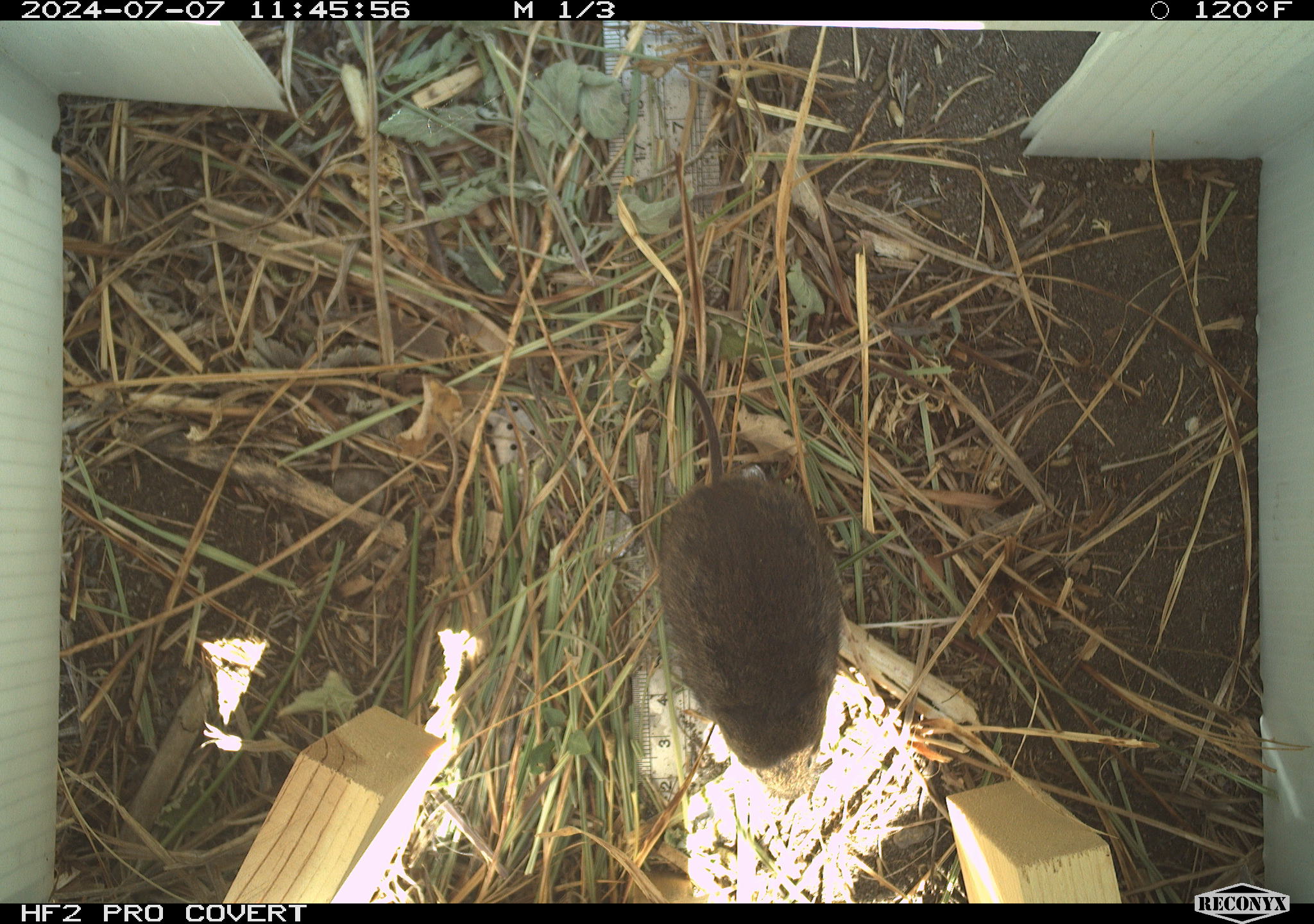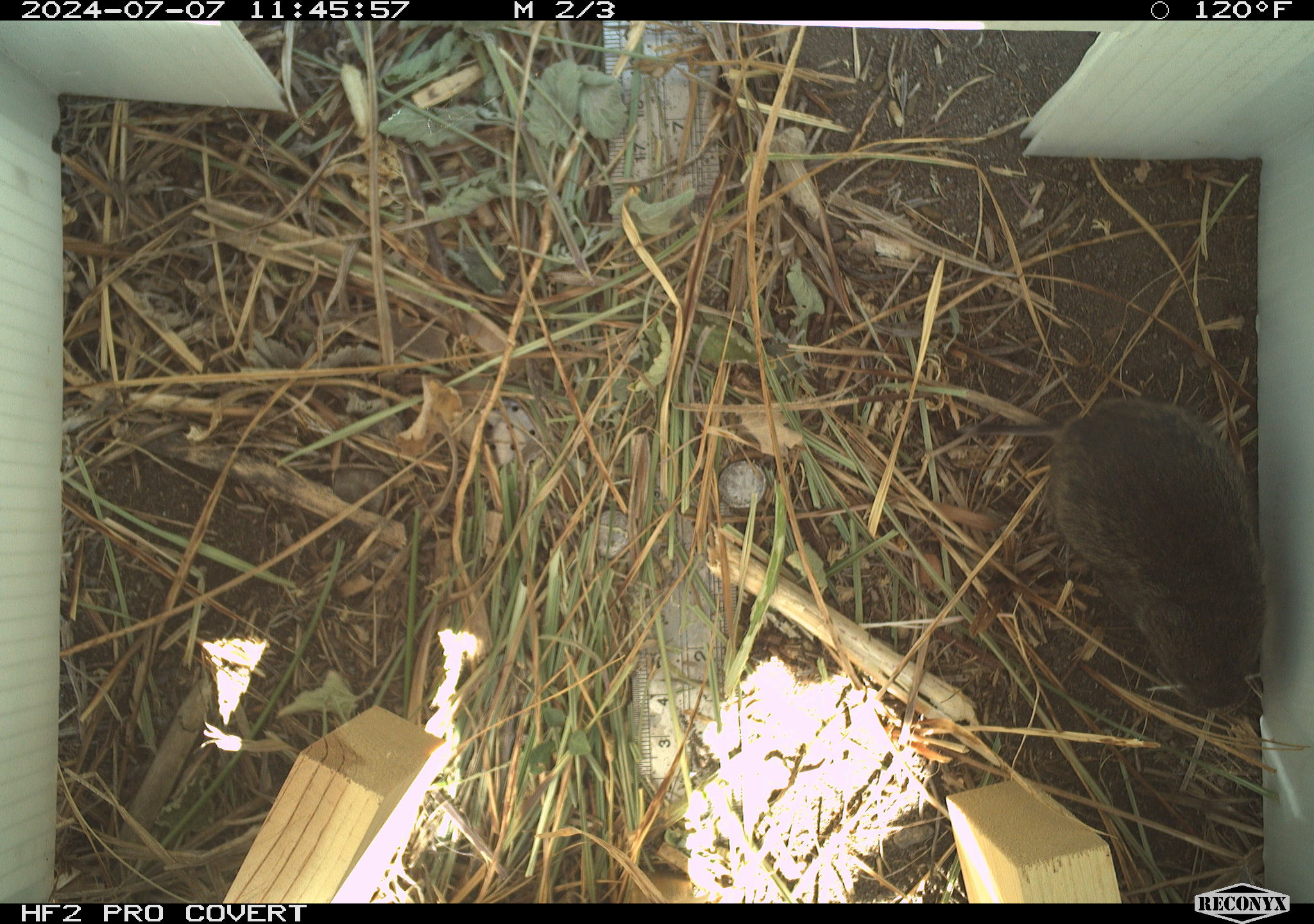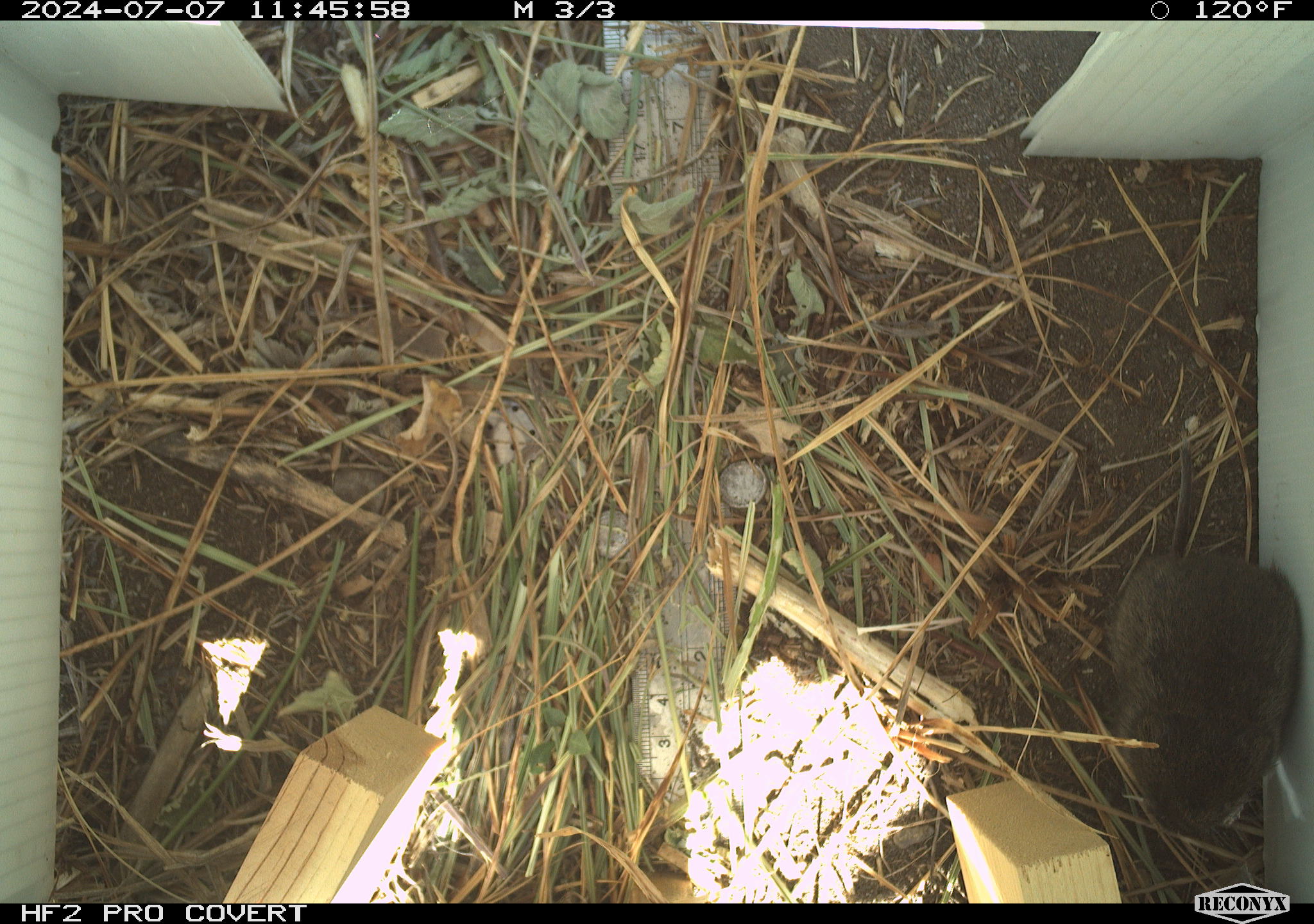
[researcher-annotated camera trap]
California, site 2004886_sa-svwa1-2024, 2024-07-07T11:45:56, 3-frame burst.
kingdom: Animalia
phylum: Chordata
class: Mammalia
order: Rodentia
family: Cricetidae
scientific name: Arvicolinae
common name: voles, lemmings, and muskrats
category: arvicolinae subfamily